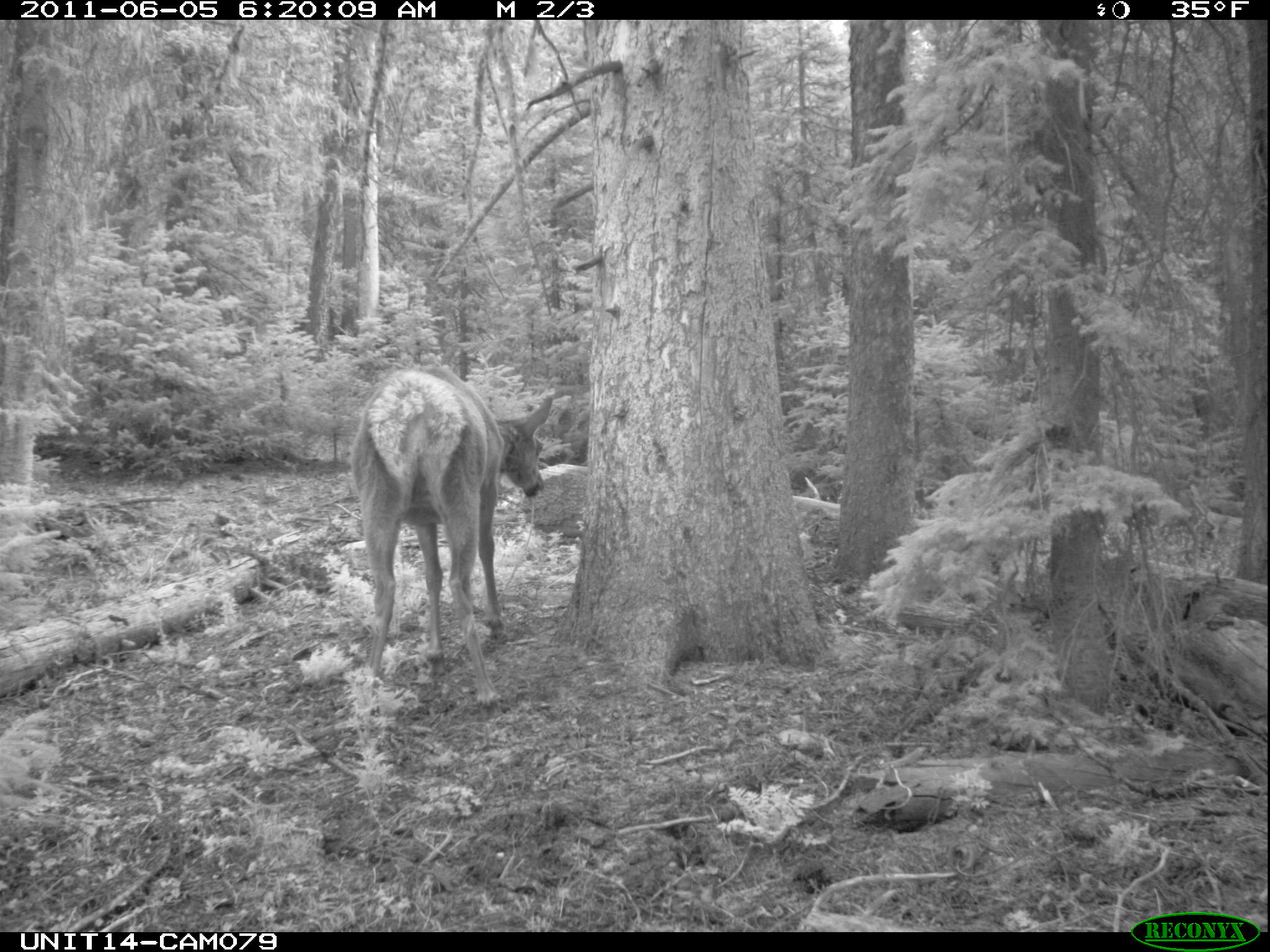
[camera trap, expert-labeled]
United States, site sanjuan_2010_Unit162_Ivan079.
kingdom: Animalia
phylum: Chordata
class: Mammalia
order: Artiodactyla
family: Cervidae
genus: Cervus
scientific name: Cervus elaphus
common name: red deer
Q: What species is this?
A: Cervus elaphus (red deer).